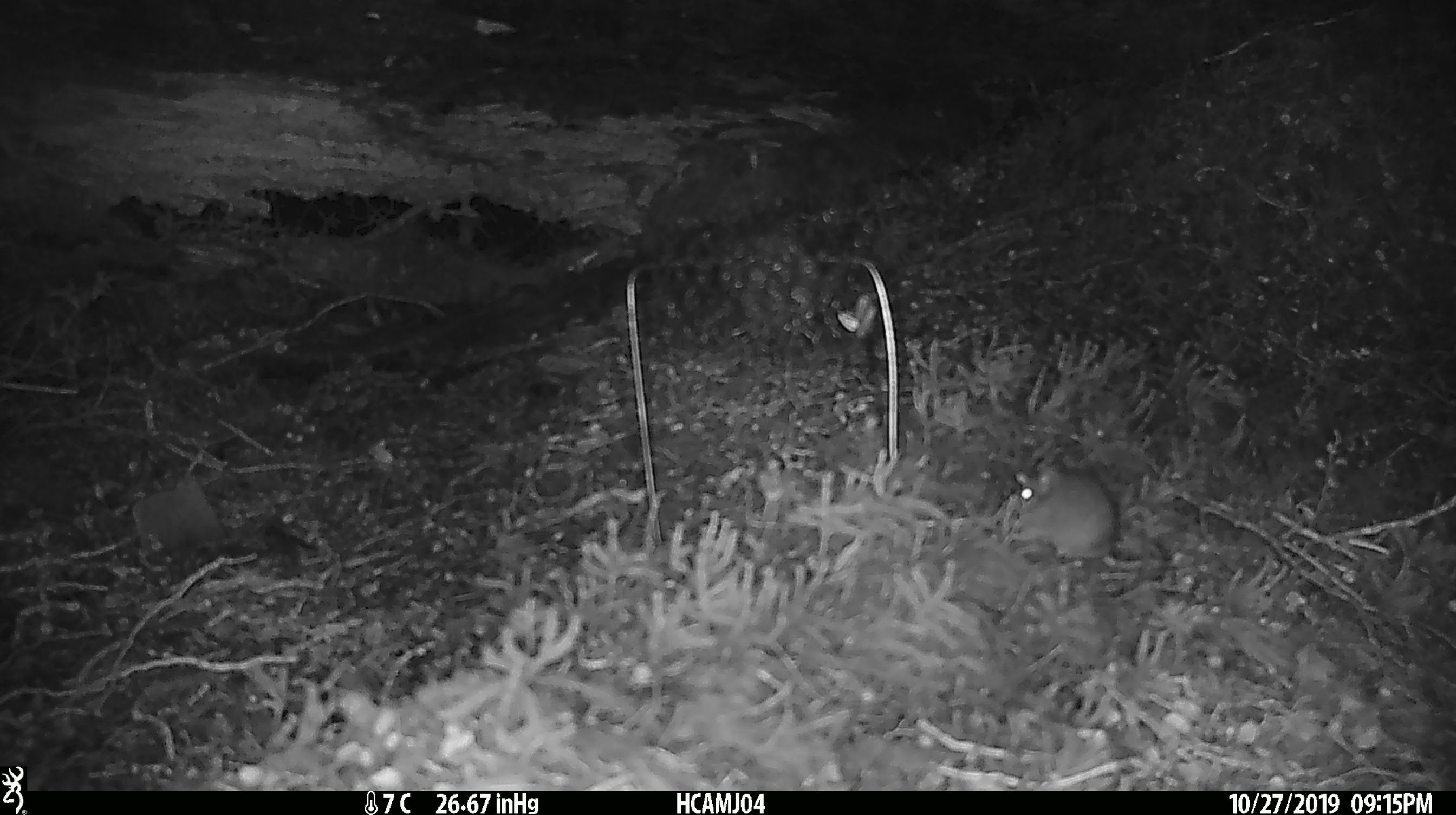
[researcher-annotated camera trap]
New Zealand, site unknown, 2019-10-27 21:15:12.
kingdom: Animalia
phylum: Chordata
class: Mammalia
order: Rodentia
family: Muridae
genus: Mus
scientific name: Mus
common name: mouse